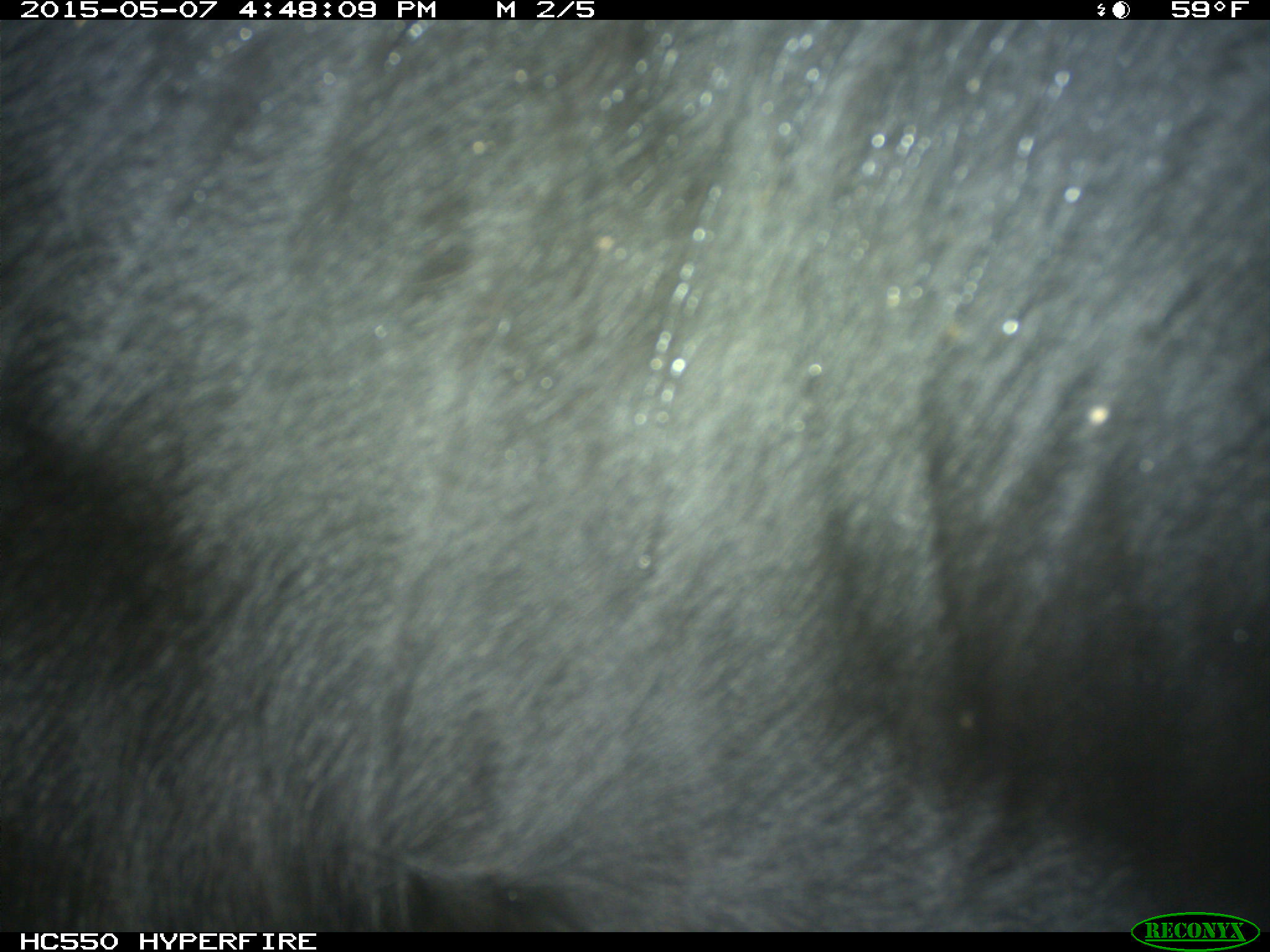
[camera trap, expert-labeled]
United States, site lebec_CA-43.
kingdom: Animalia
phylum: Chordata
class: Mammalia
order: Artiodactyla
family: Bovidae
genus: Bos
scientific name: Bos taurus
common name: domestic cow